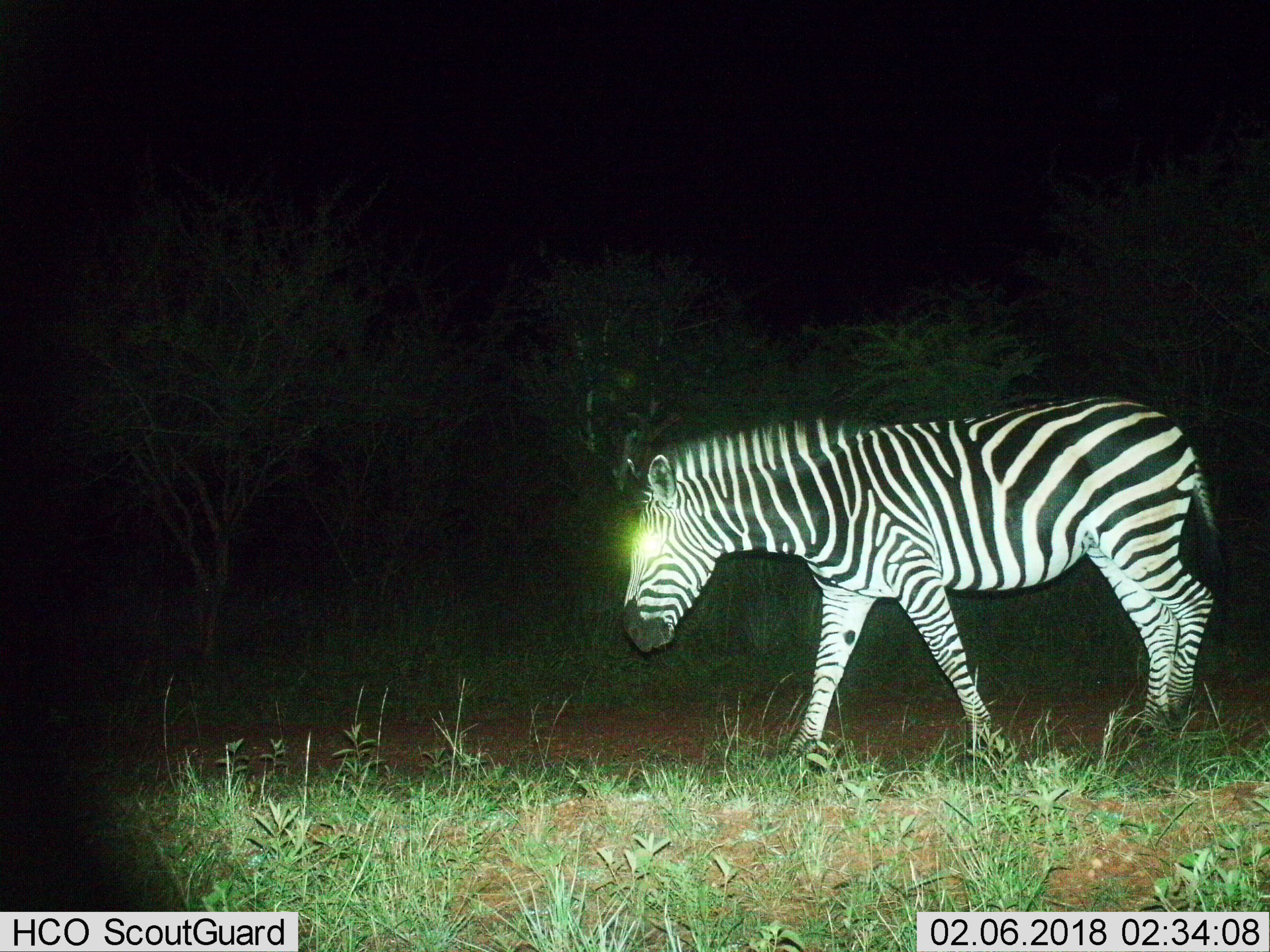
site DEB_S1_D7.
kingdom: Animalia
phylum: Chordata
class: Mammalia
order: Perissodactyla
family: Equidae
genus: Equus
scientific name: Equus quagga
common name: plains zebra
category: zebraplains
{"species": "zebraplains (plains zebra) (Equus quagga)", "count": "1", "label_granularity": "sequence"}